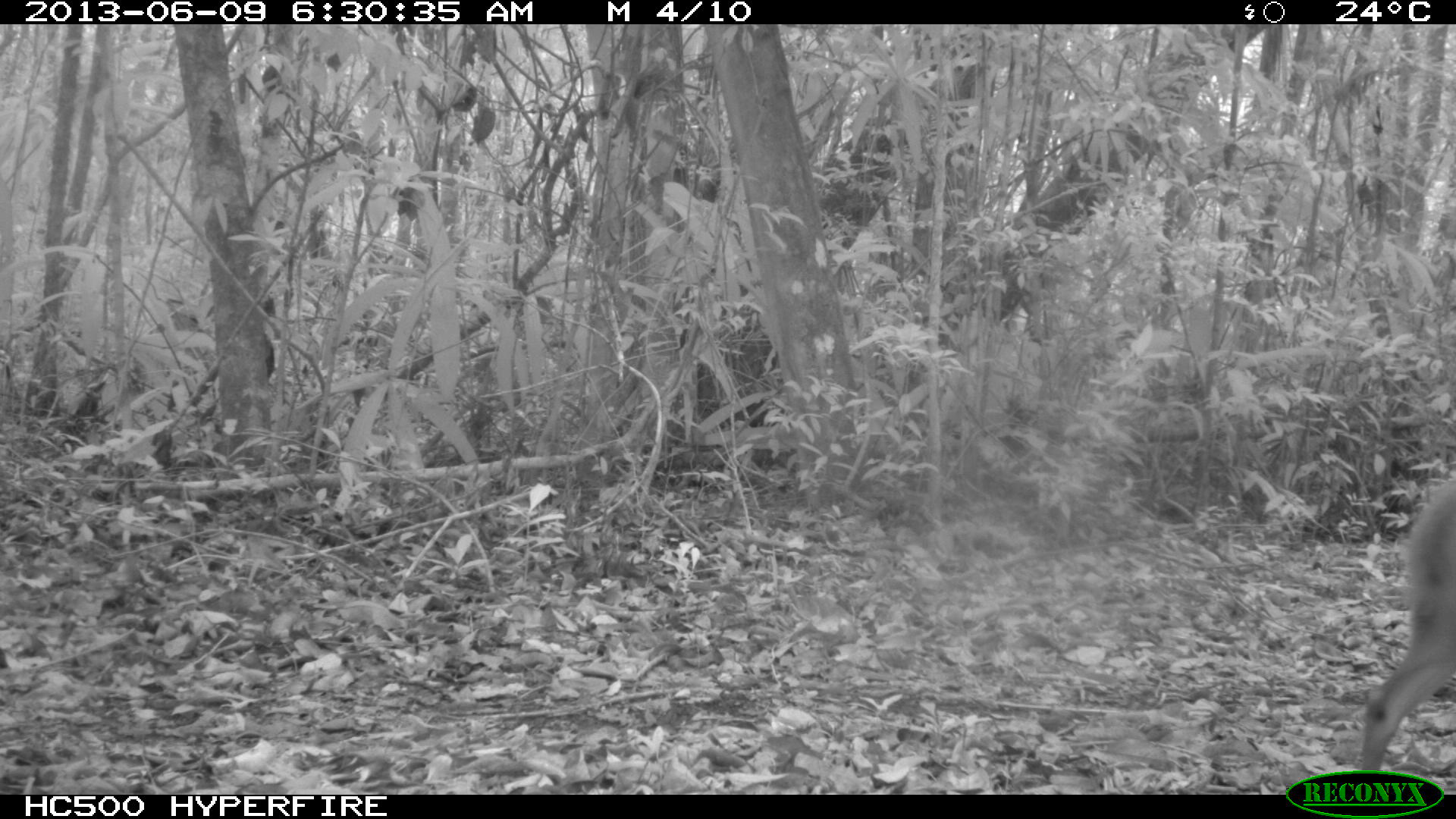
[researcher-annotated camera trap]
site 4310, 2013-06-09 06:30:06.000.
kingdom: Animalia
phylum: Chordata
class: Mammalia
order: Artiodactyla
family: Cervidae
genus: Mazama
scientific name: Mazama temama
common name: central american red brocket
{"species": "Mazama temama (central american red brocket)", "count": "1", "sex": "male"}